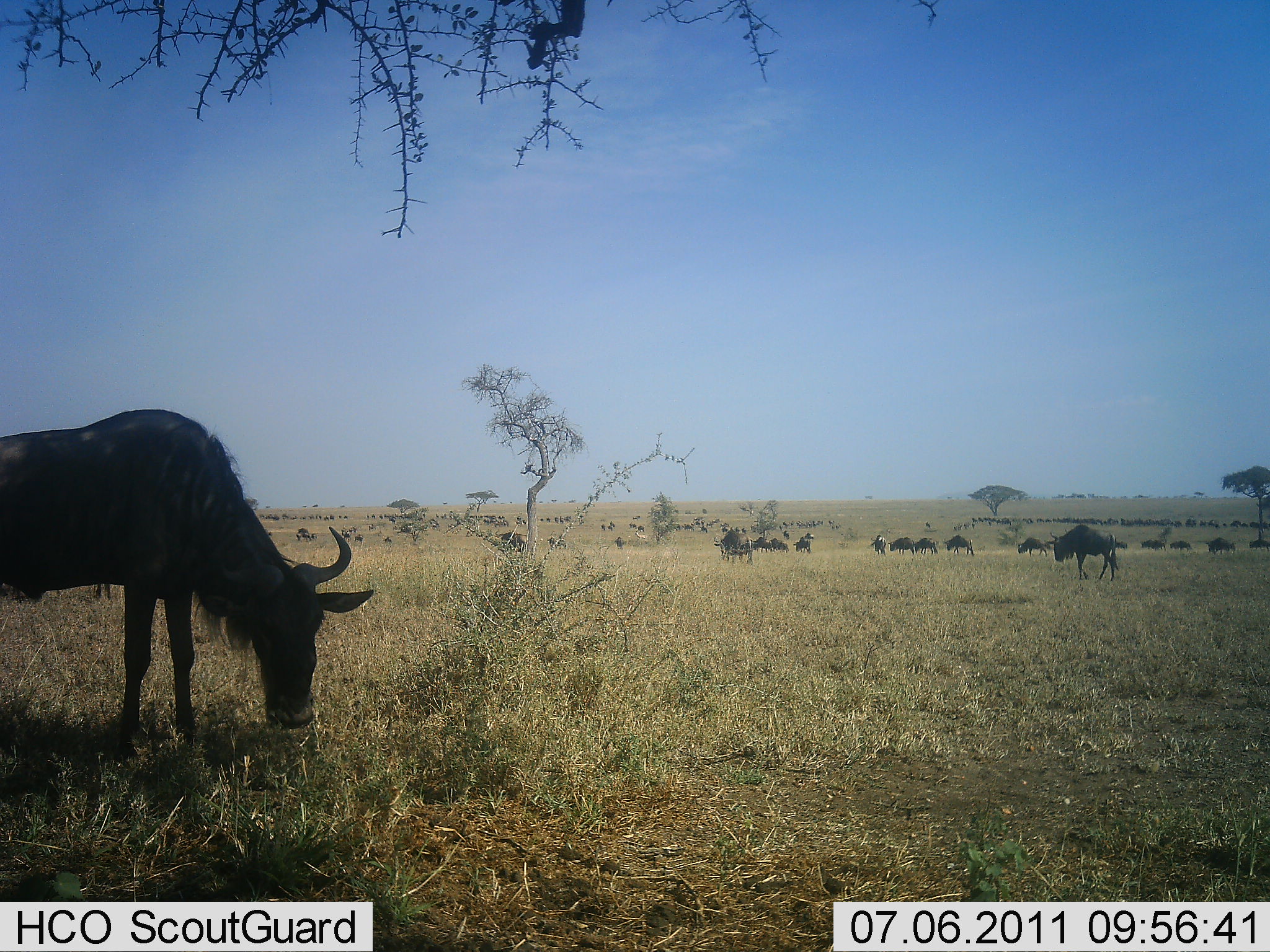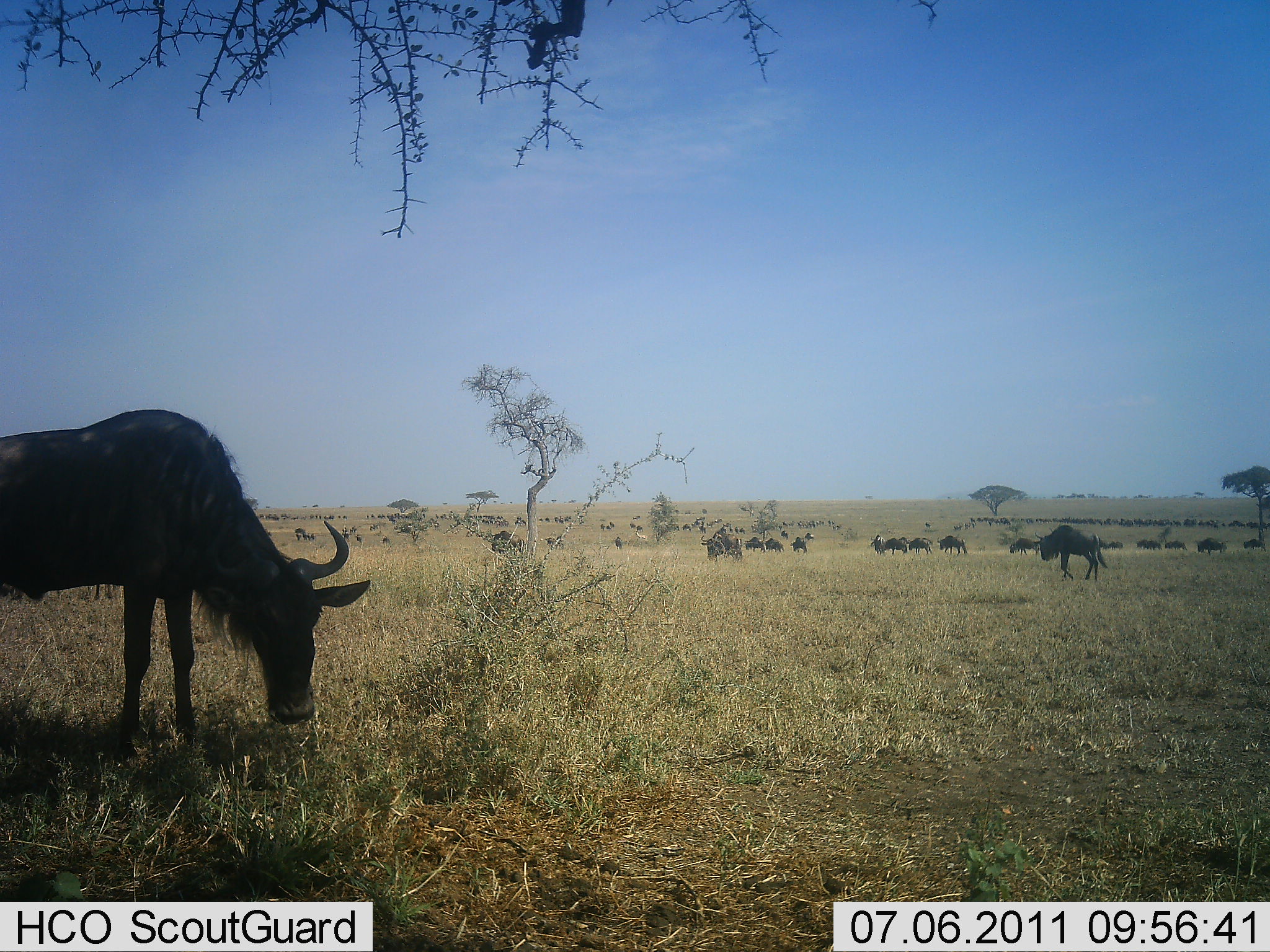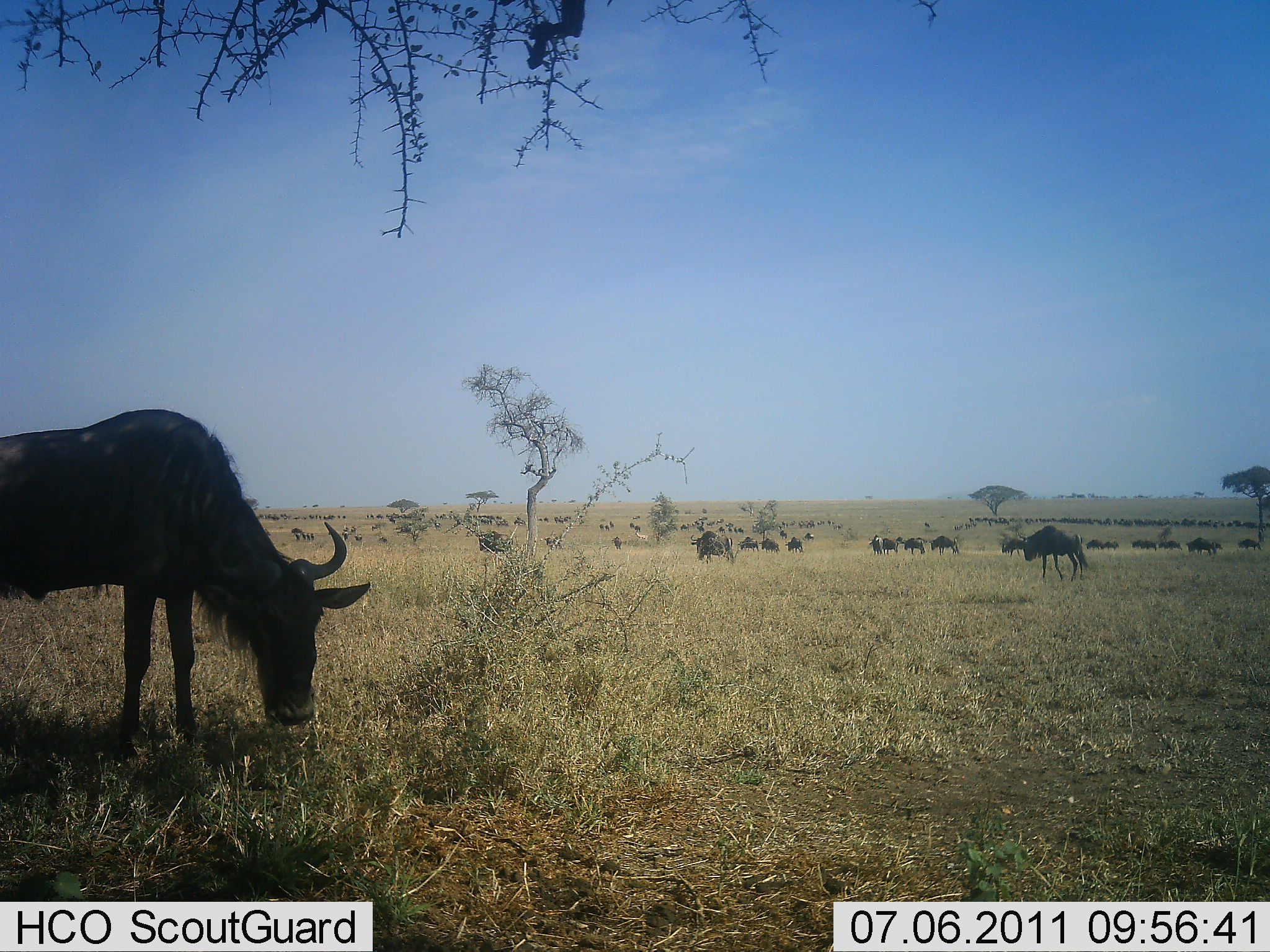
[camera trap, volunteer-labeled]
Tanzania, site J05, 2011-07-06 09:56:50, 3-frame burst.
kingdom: Animalia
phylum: Chordata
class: Mammalia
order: Artiodactyla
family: Bovidae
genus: Connochaetes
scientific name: Connochaetes taurinus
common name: blue wildebeest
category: wildebeest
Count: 11-50.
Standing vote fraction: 50%.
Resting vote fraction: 20%.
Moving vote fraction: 70%.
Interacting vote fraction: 10%.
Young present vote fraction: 0%.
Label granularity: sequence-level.